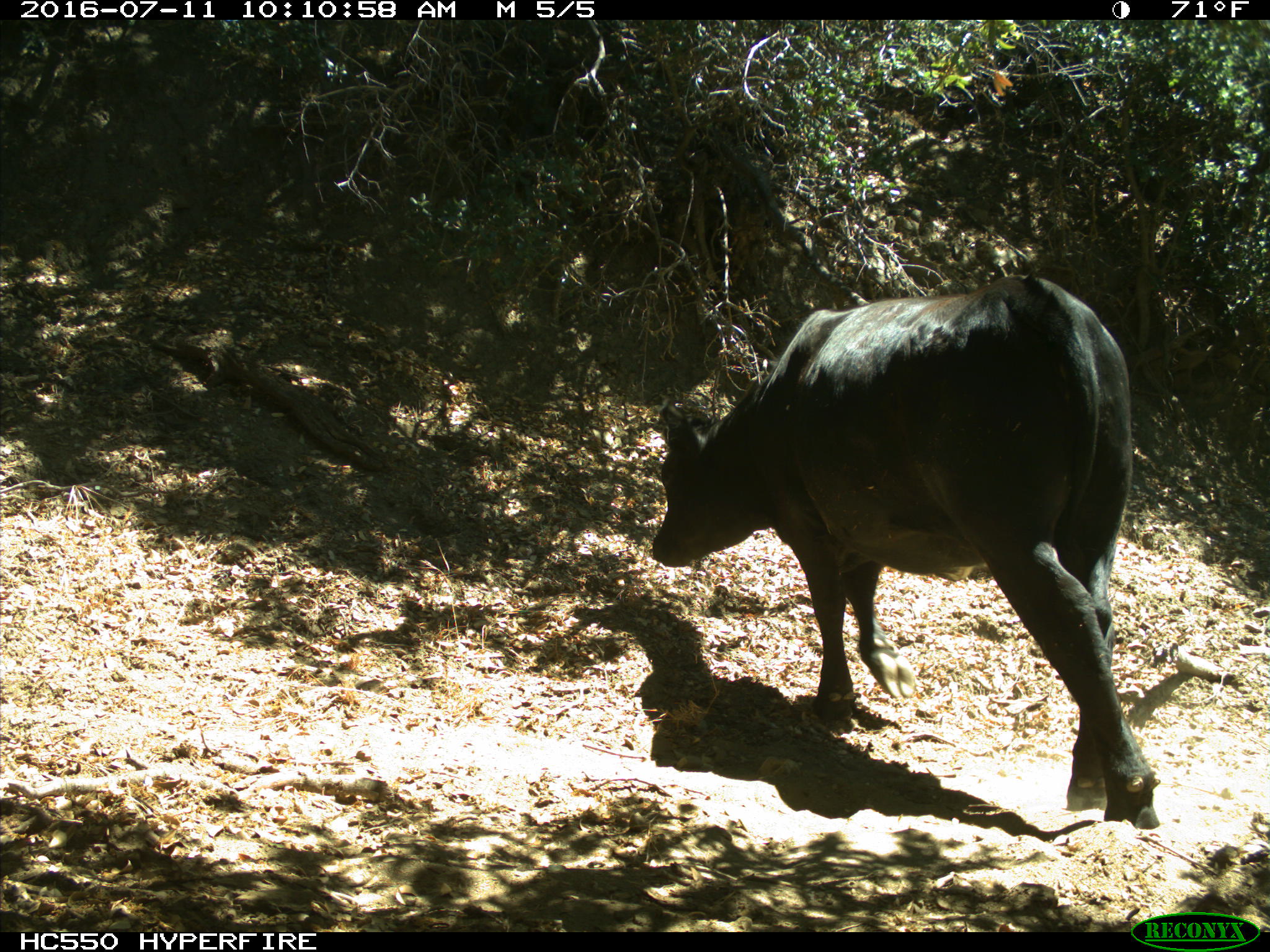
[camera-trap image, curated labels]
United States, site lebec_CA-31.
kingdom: Animalia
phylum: Chordata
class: Mammalia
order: Artiodactyla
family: Bovidae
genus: Bos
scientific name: Bos taurus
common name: domestic cow